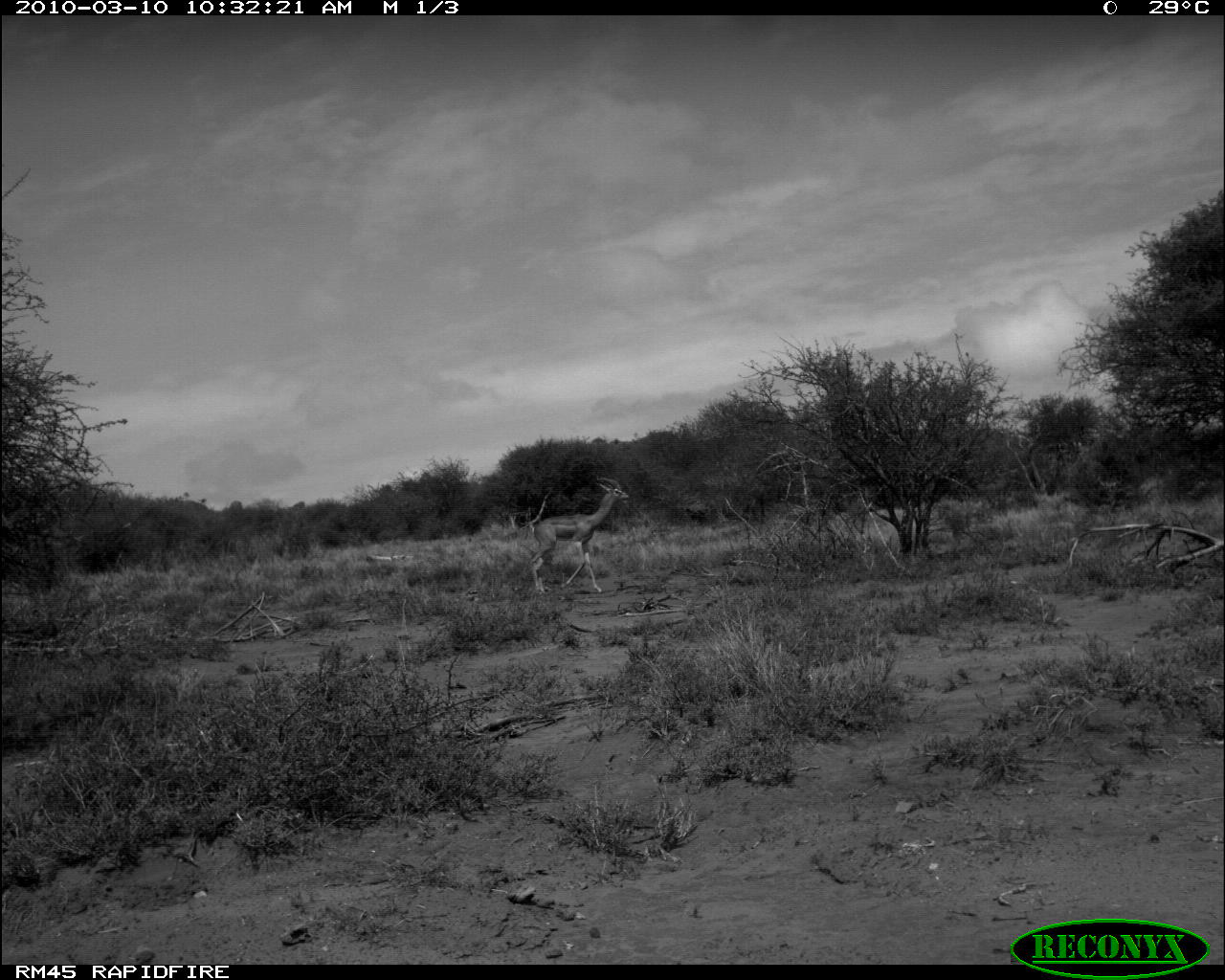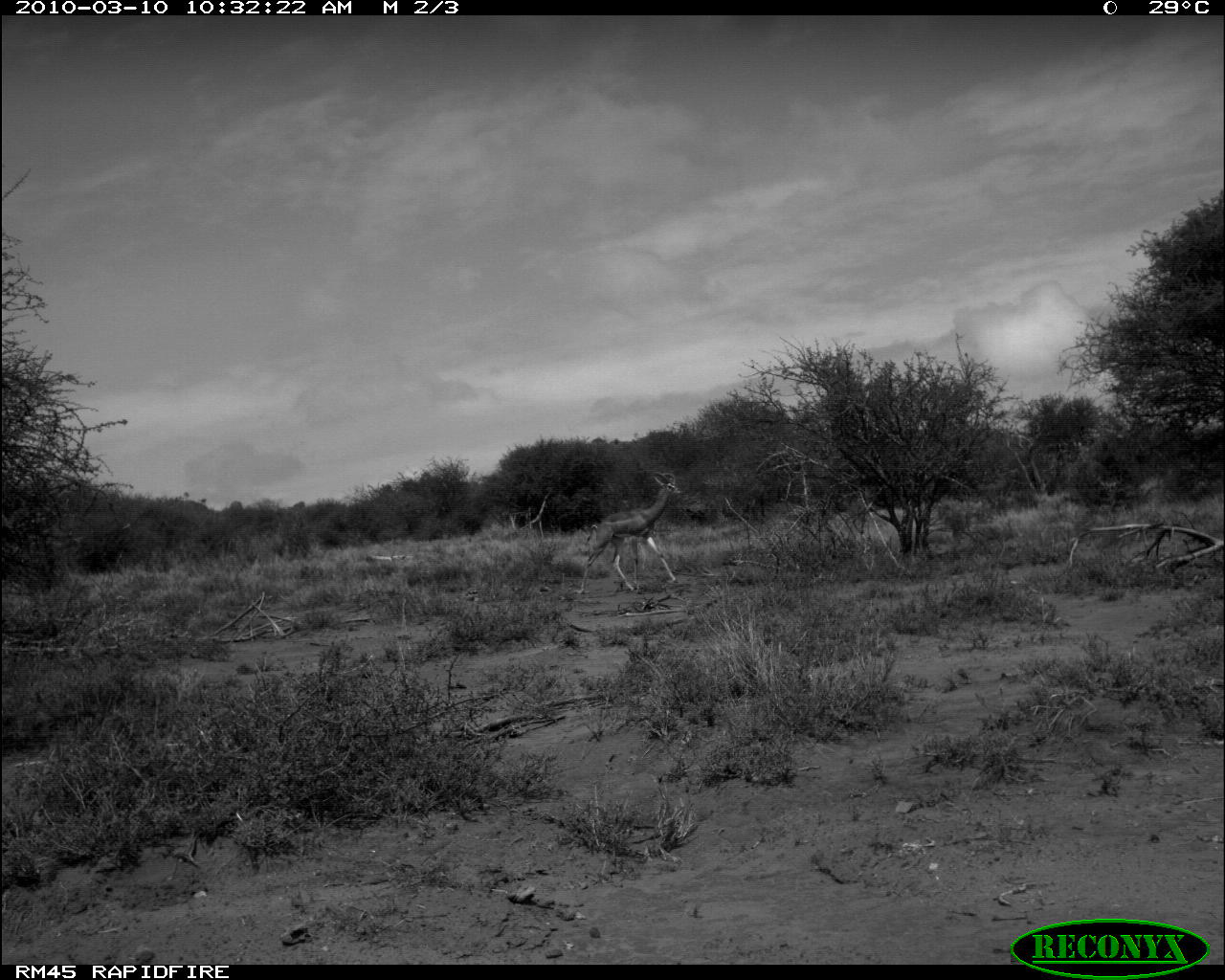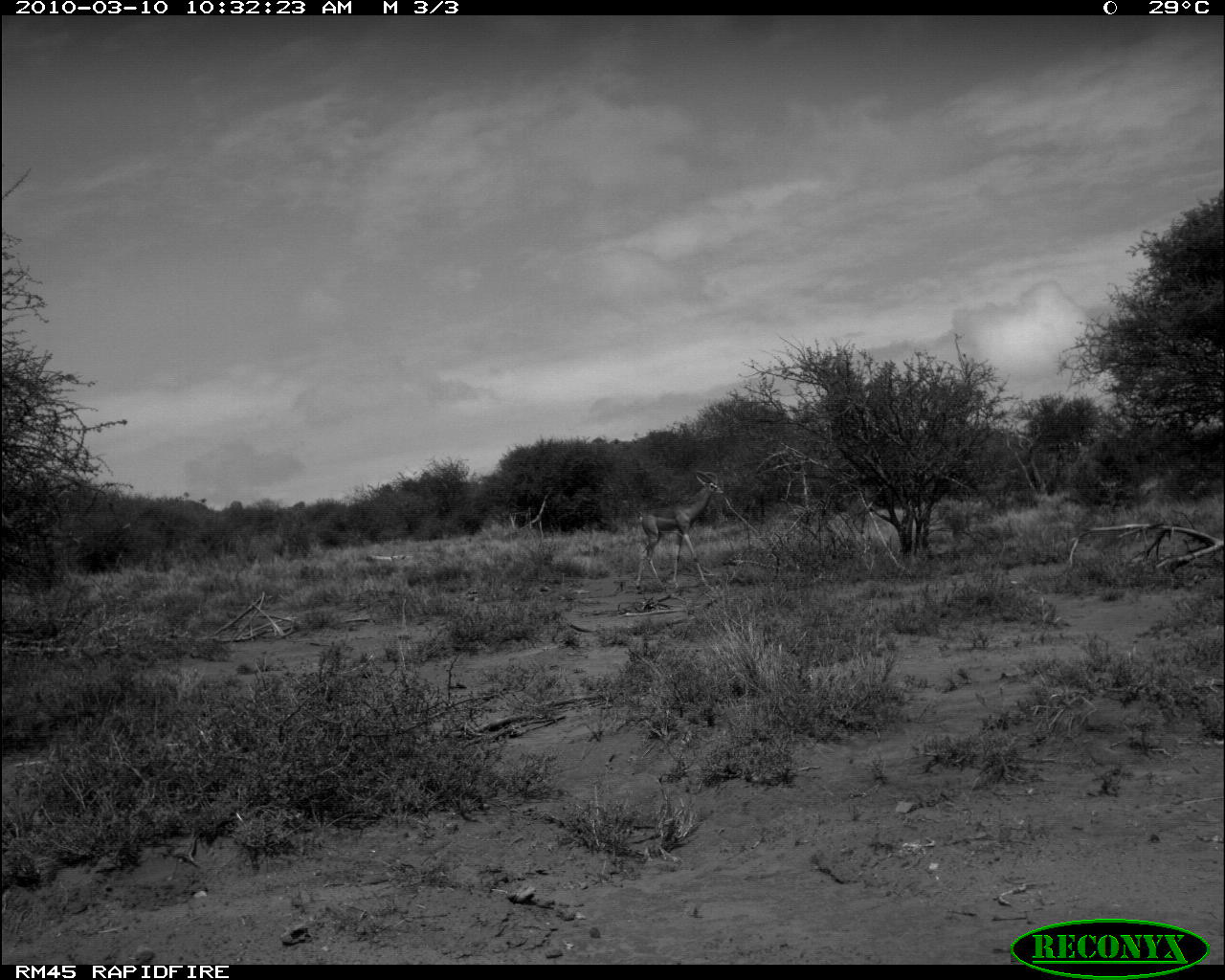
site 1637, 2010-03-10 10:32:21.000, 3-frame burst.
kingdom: Animalia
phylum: Chordata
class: Mammalia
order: Artiodactyla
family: Bovidae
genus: Litocranius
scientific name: Litocranius walleri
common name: gerenuk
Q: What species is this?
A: Litocranius walleri (gerenuk).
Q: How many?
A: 1.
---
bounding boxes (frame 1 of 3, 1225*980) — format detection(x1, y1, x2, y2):
litocranius walleri: detection(528, 478, 629, 594)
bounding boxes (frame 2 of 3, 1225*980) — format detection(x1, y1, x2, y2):
litocranius walleri: detection(576, 472, 681, 592)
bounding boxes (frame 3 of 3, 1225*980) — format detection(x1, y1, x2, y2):
litocranius walleri: detection(634, 469, 725, 592)